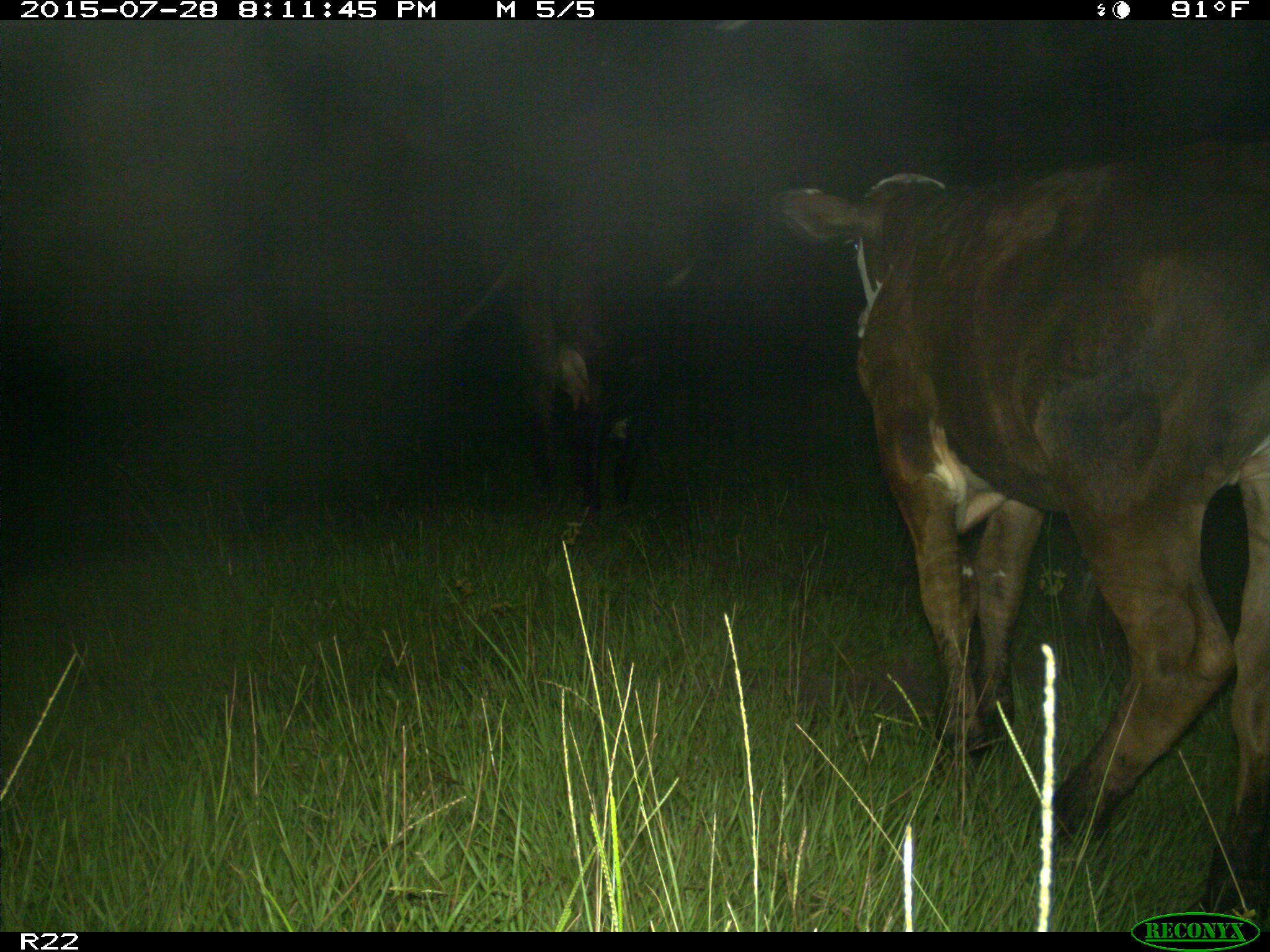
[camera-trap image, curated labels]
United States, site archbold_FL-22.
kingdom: Animalia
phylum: Chordata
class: Mammalia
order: Artiodactyla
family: Bovidae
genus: Bos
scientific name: Bos taurus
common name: domestic cow